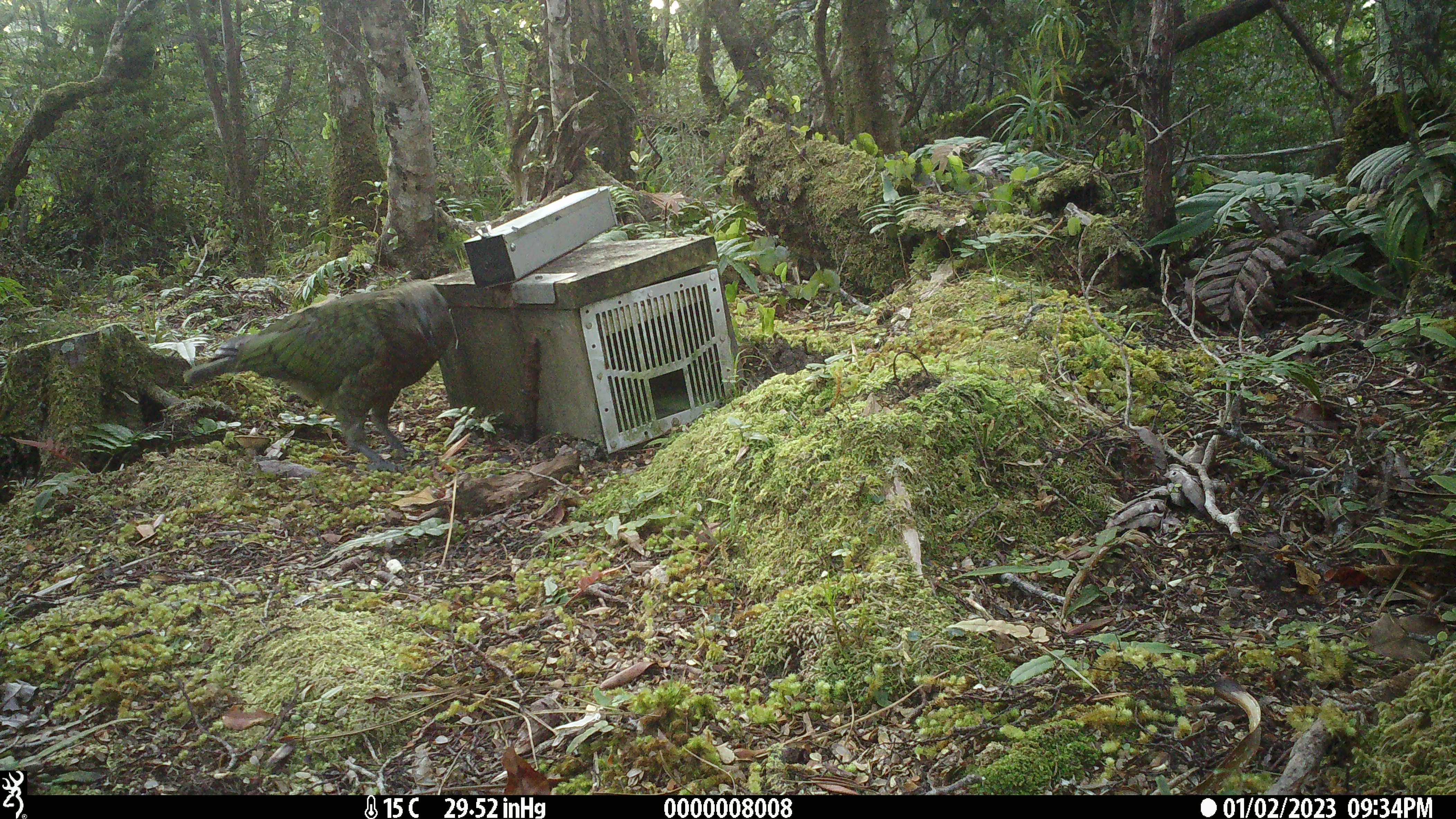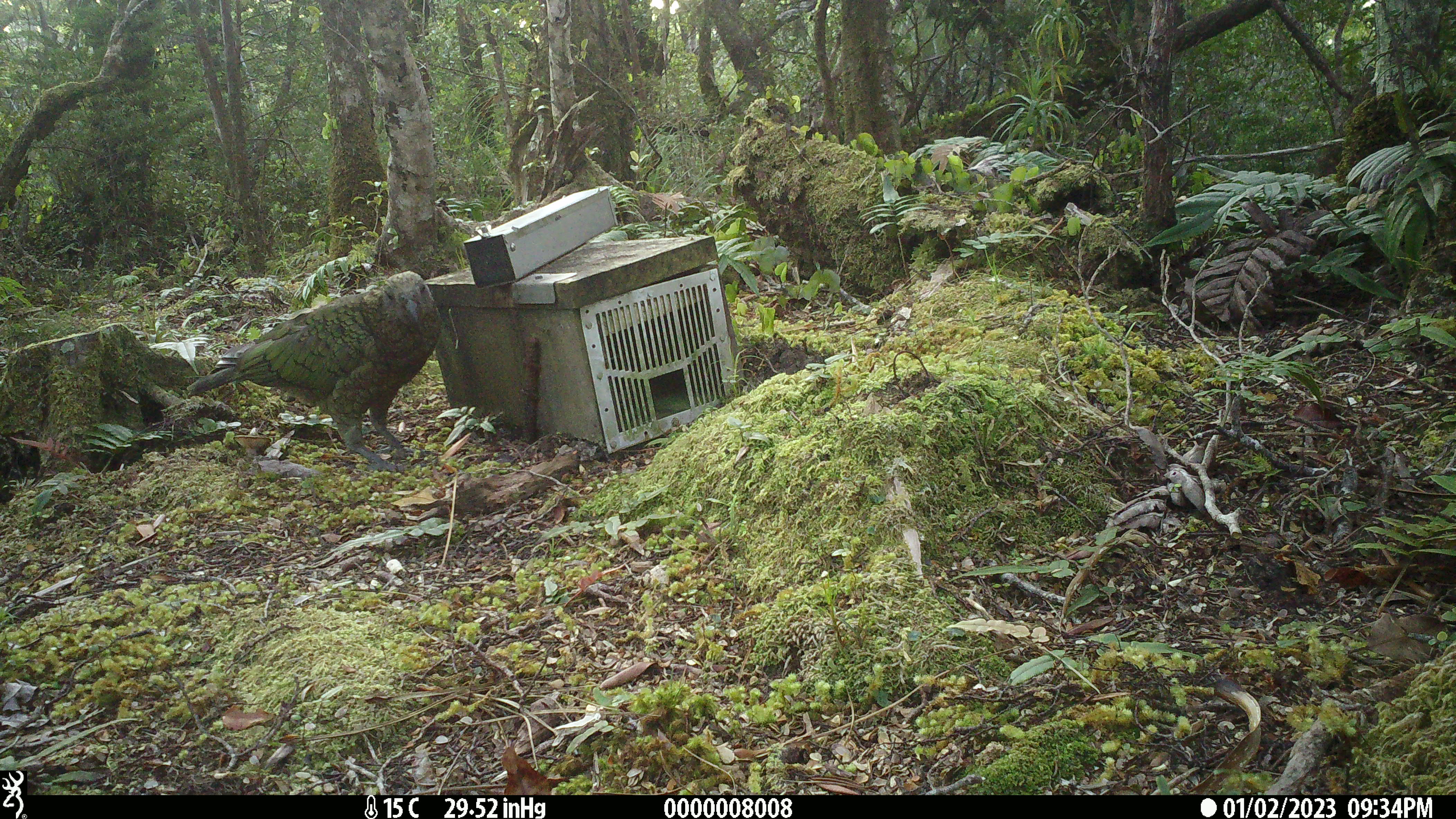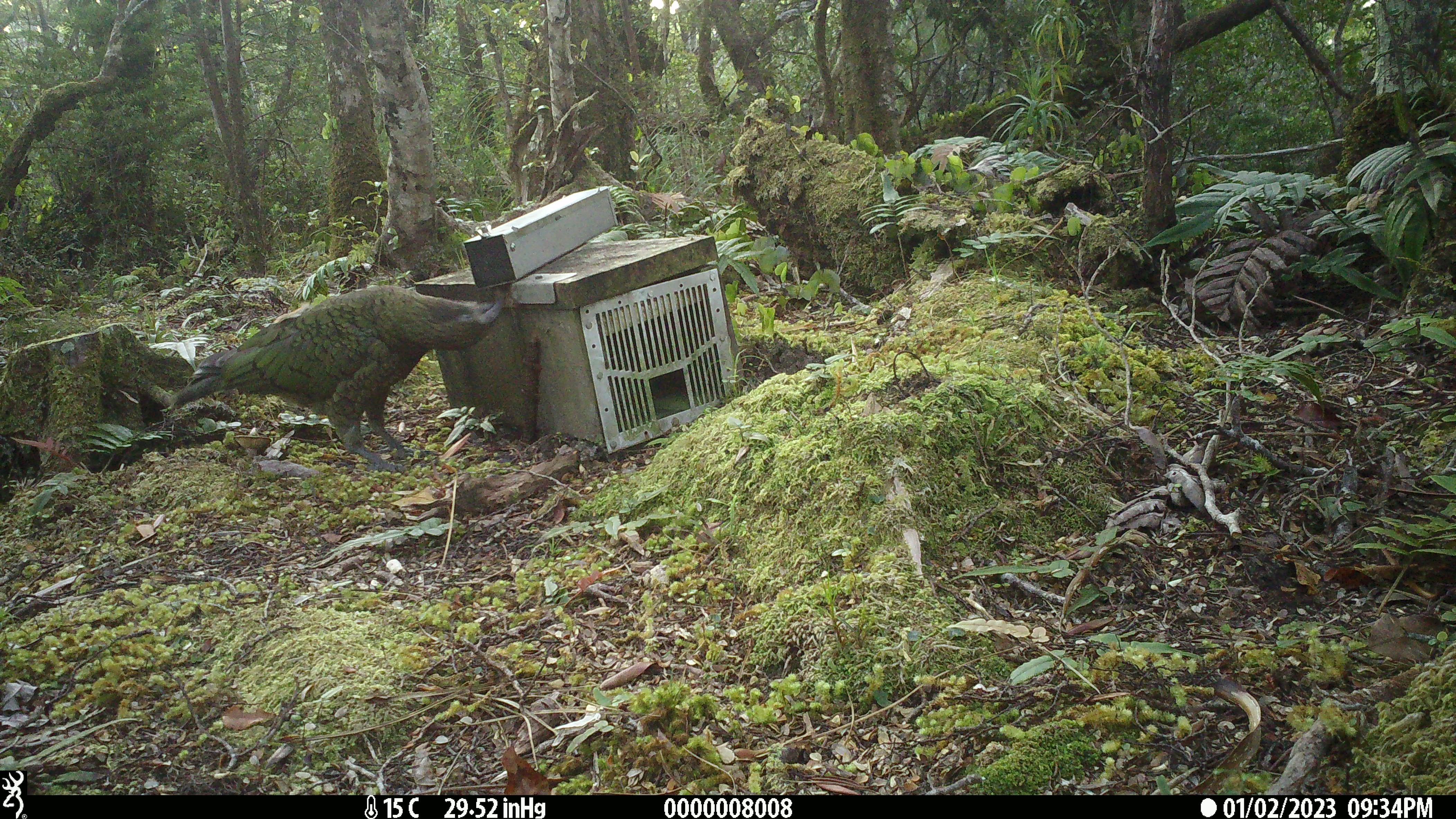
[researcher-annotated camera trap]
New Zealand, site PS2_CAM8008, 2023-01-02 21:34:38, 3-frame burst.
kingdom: Animalia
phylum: Chordata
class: Aves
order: Psittaciformes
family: Strigopidae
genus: Nestor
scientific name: Nestor notabilis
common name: kea